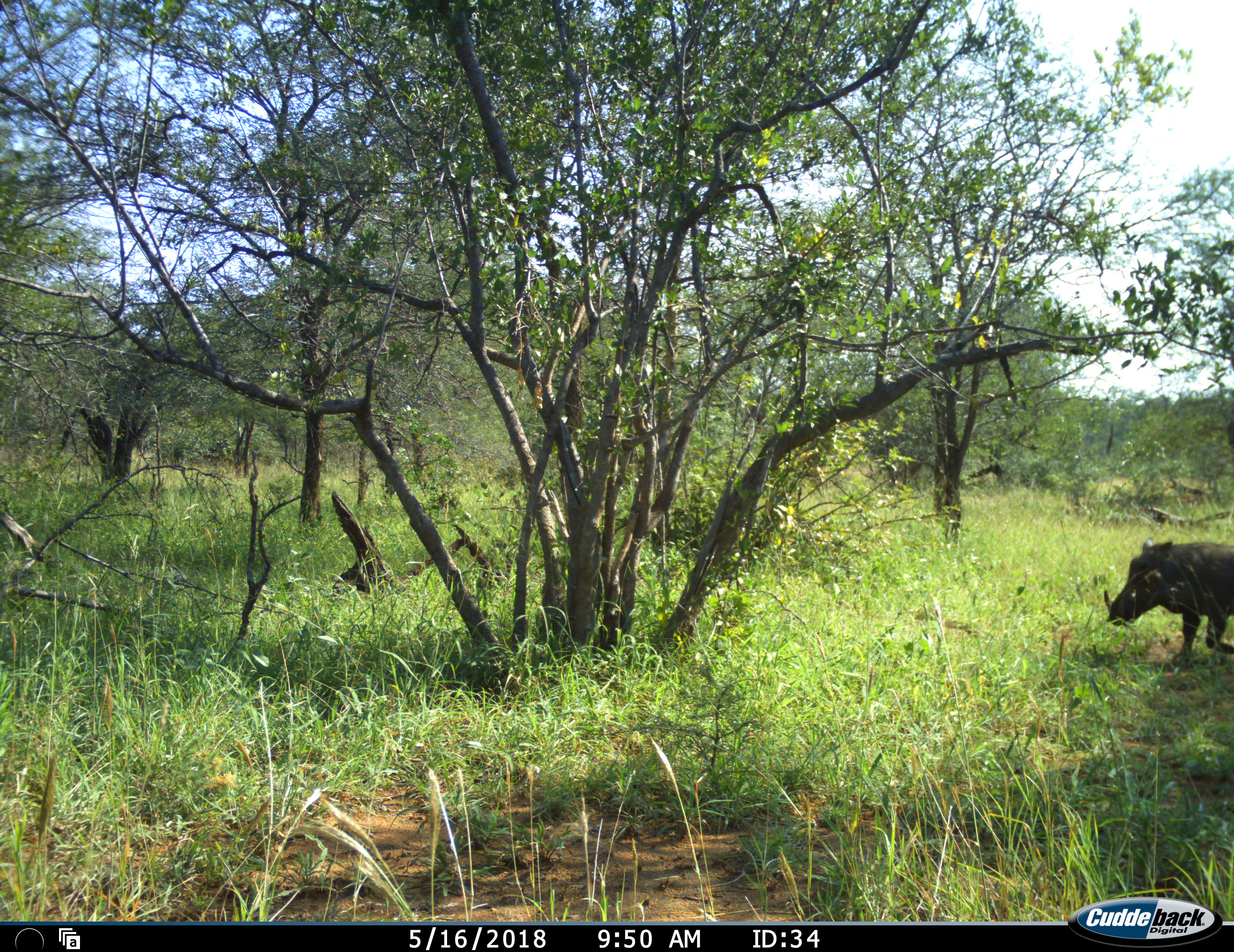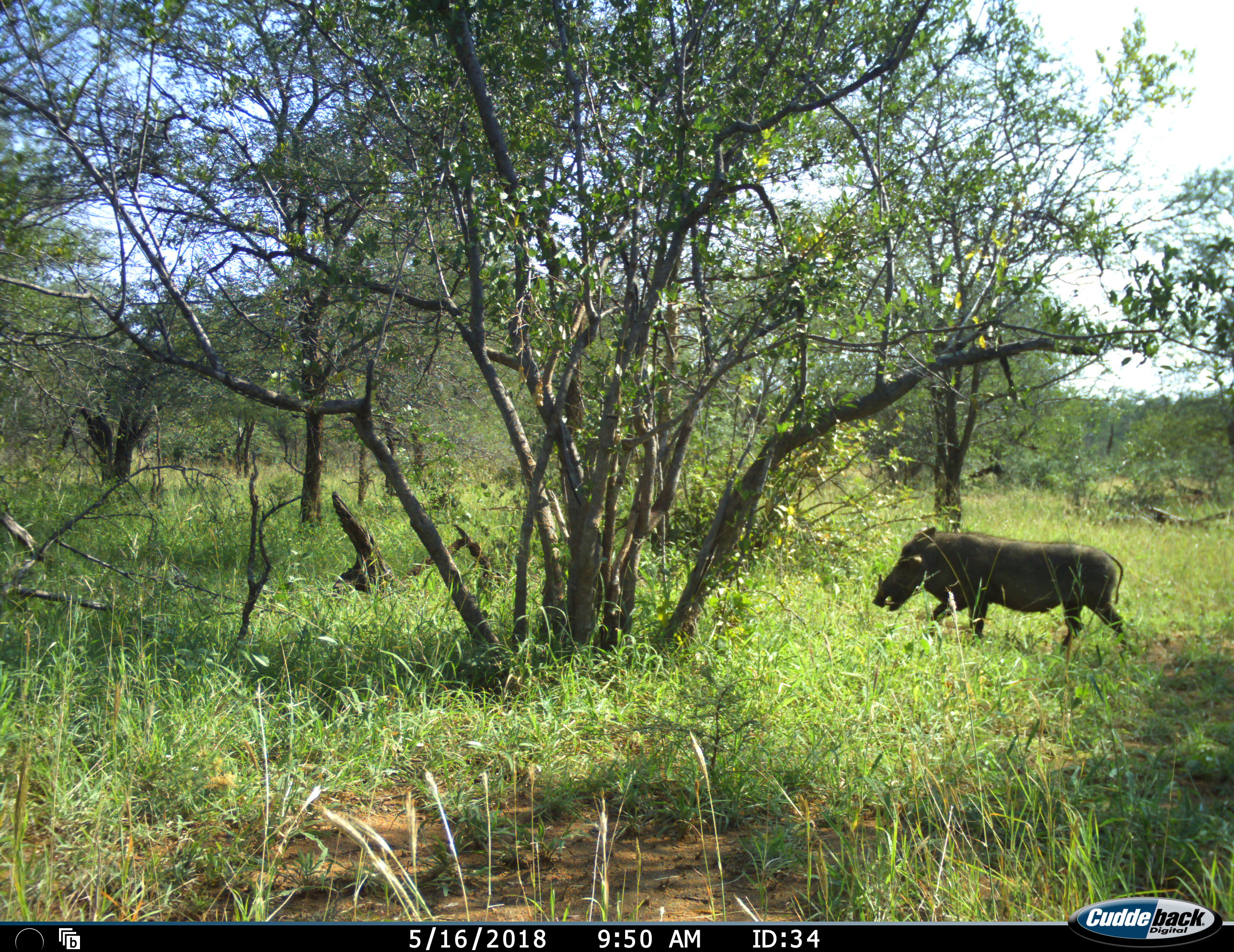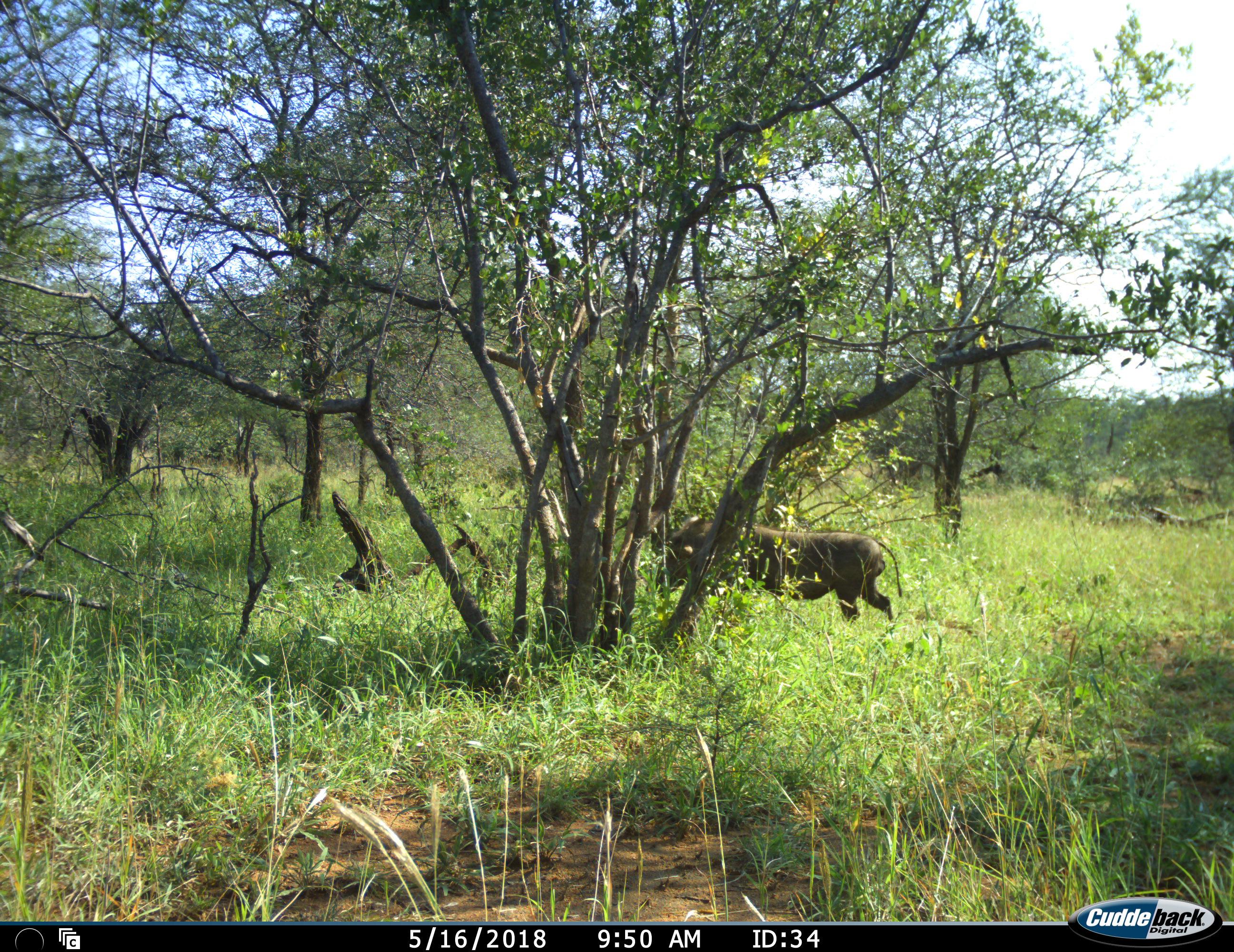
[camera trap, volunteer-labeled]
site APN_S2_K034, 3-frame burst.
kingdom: Animalia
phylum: Chordata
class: Mammalia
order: Artiodactyla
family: Suidae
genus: Phacochoerus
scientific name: Phacochoerus africanus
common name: warthog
Warthog (Phacochoerus africanus), count 1. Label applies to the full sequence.